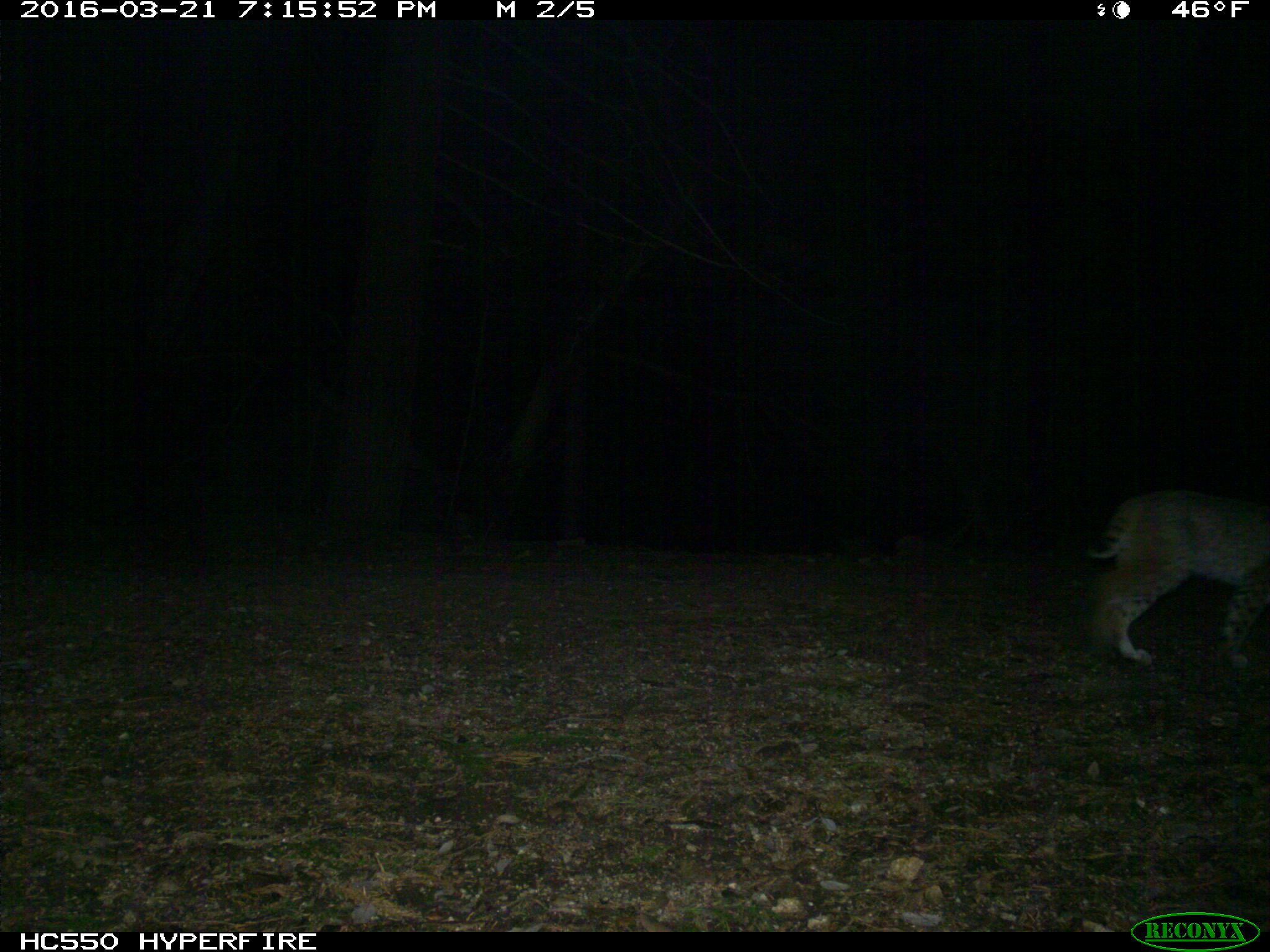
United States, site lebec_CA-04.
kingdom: Animalia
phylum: Chordata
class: Mammalia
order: Carnivora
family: Felidae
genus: Lynx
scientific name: Lynx rufus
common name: bobcat